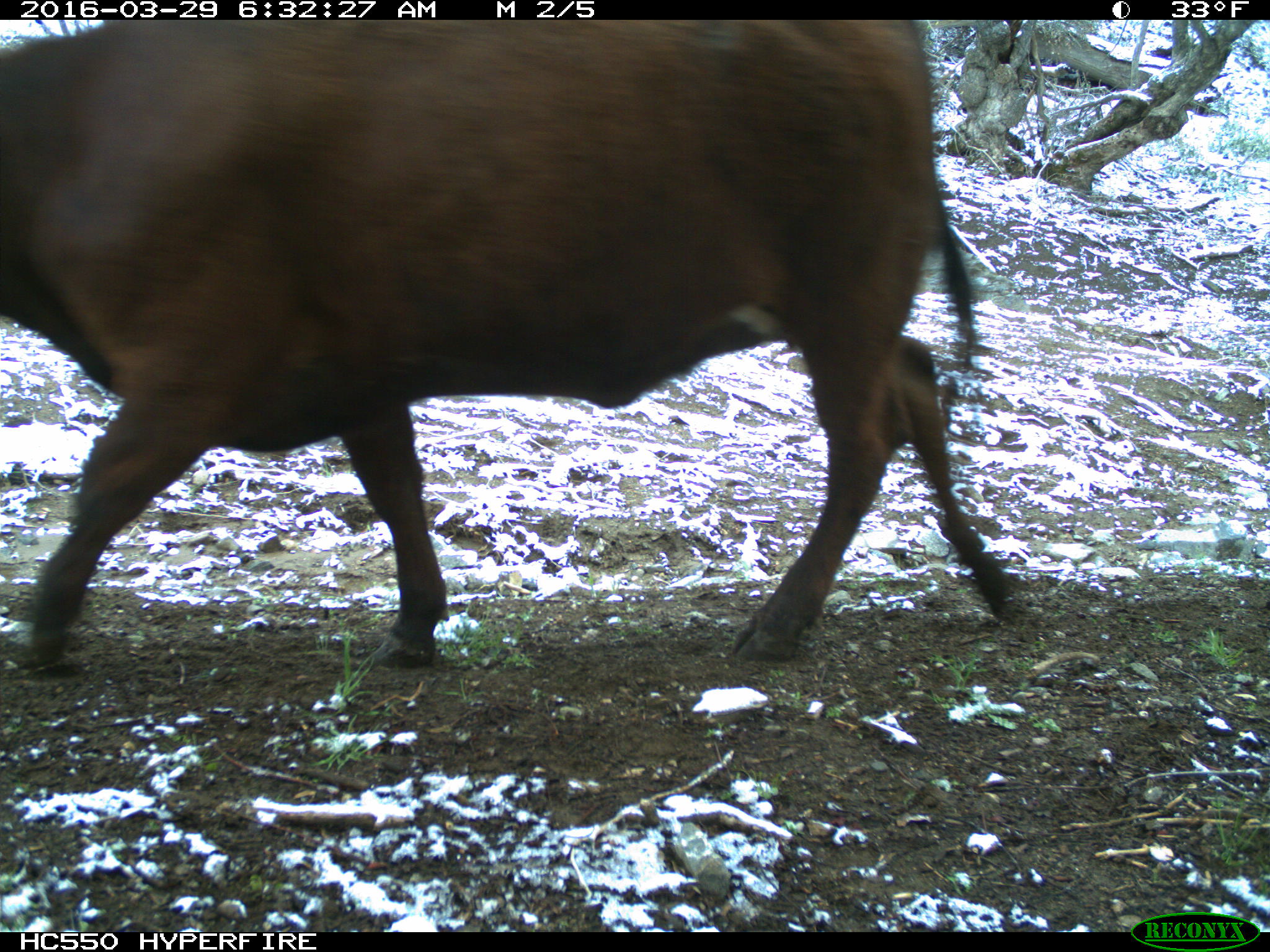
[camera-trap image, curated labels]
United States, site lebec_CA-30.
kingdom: Animalia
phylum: Chordata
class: Mammalia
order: Artiodactyla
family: Bovidae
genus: Bos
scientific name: Bos taurus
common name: domestic cow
Bos taurus (domestic cow).